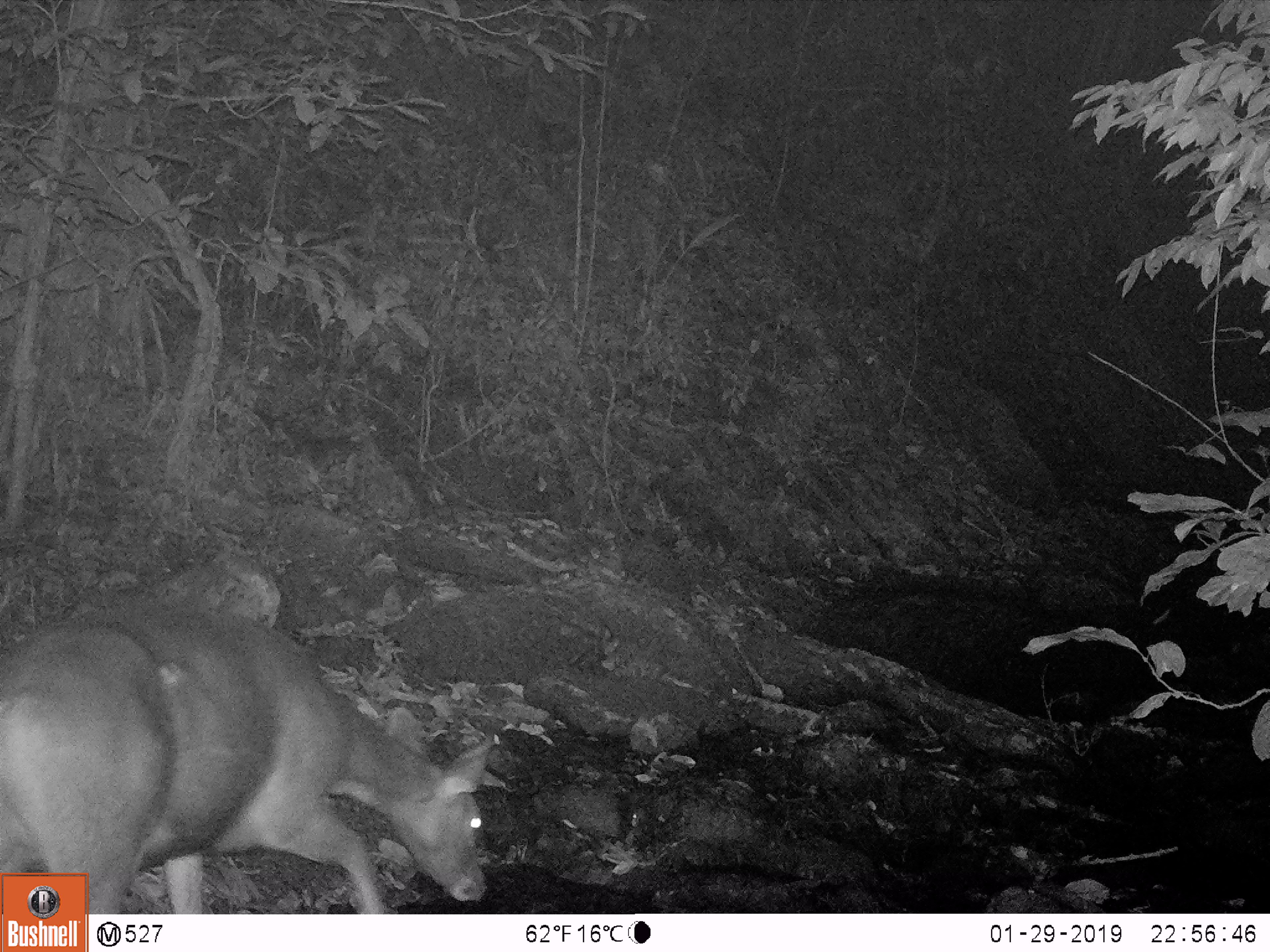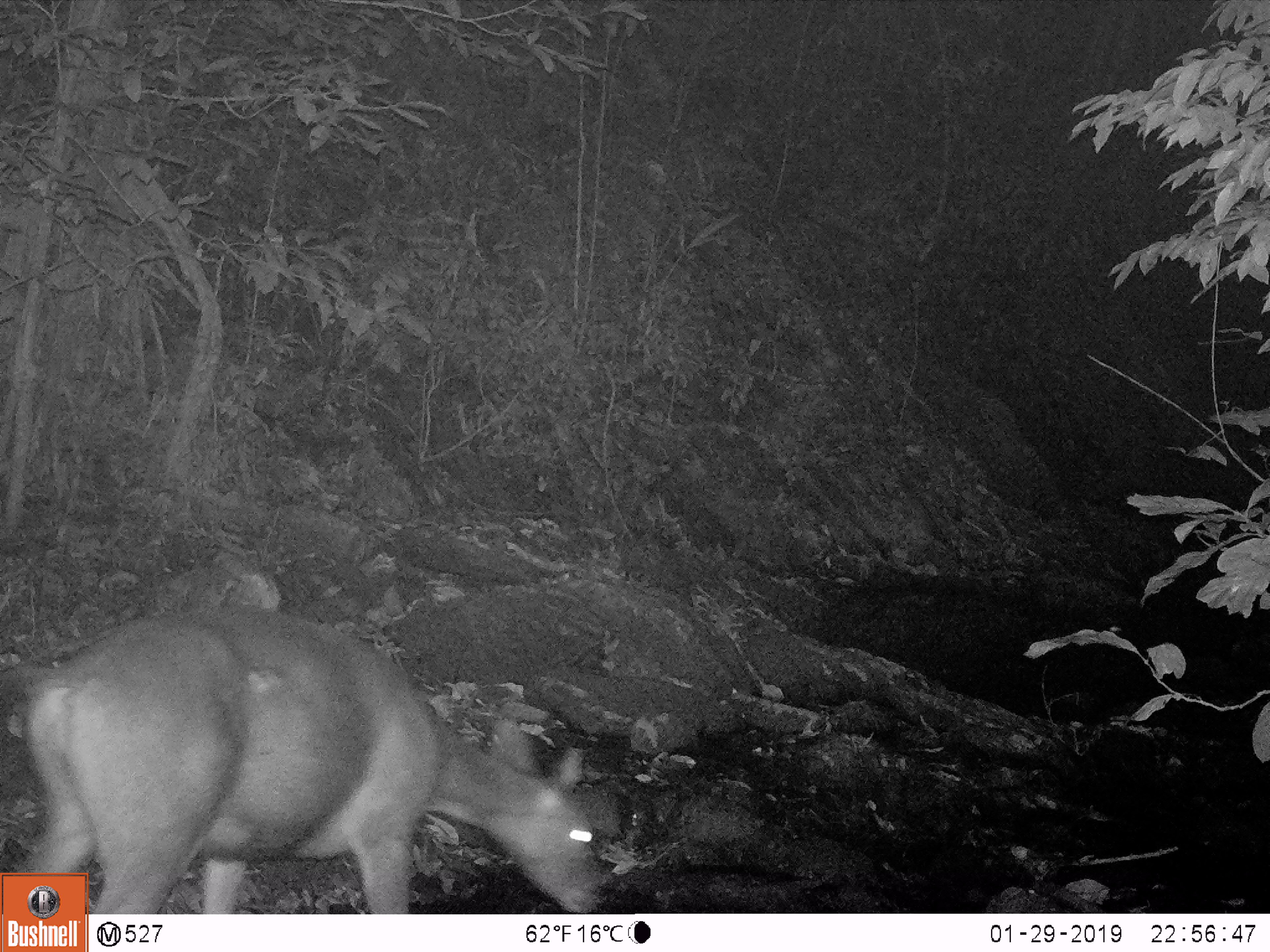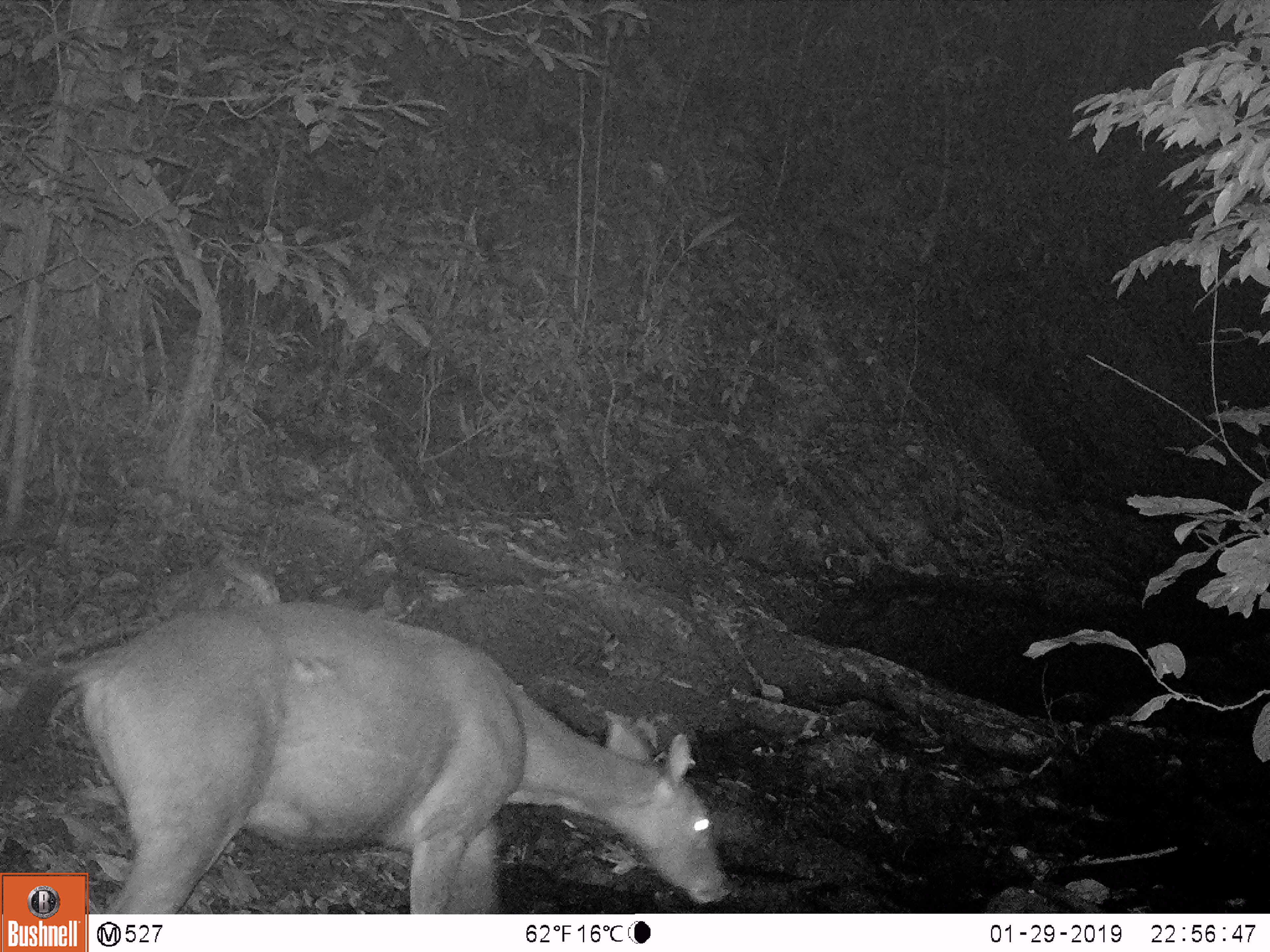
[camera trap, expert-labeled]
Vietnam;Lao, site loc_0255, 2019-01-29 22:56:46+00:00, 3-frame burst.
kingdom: Animalia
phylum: Chordata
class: Mammalia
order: Artiodactyla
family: Cervidae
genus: Rusa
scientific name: Rusa unicolor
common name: sambar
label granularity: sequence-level